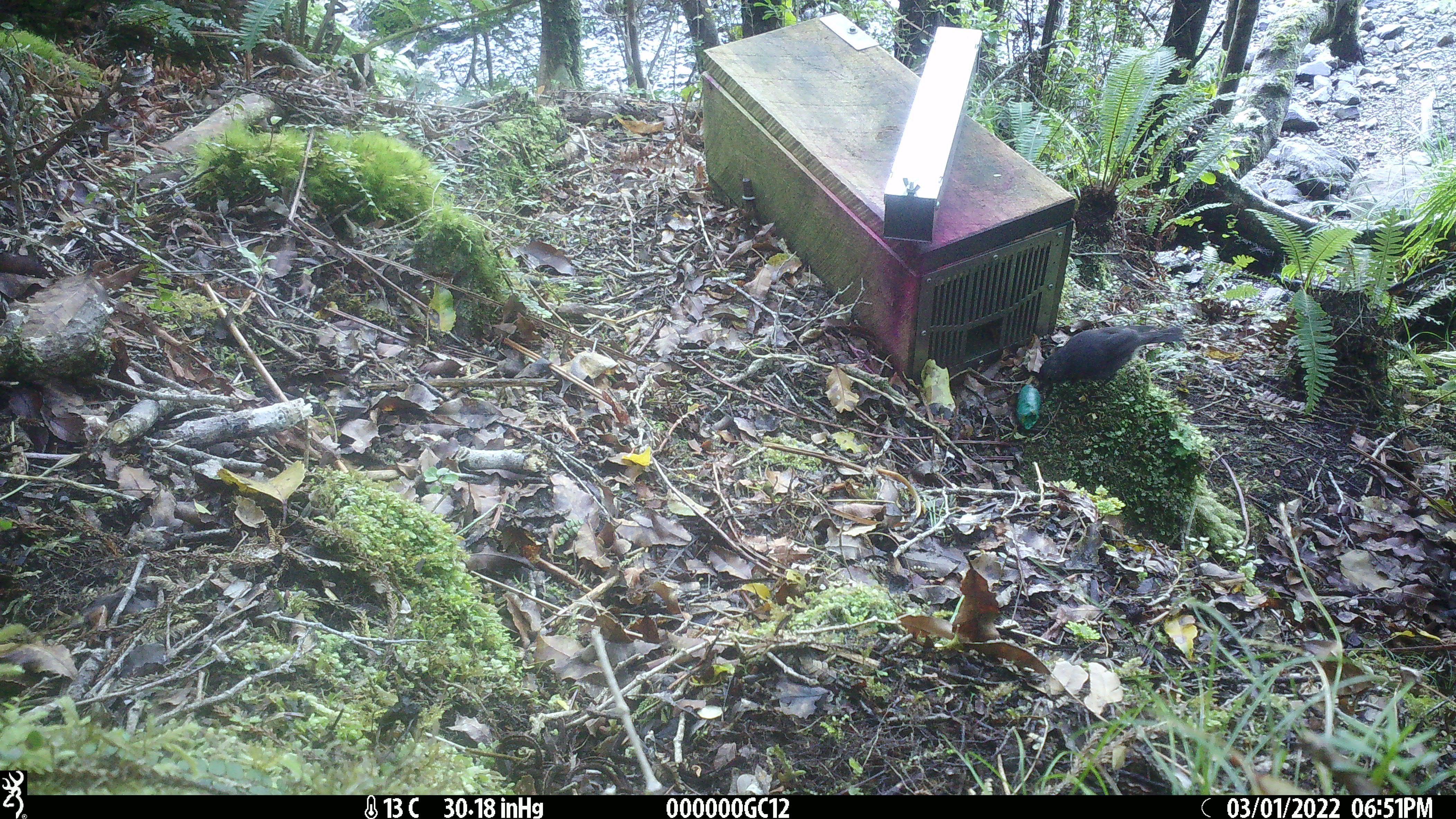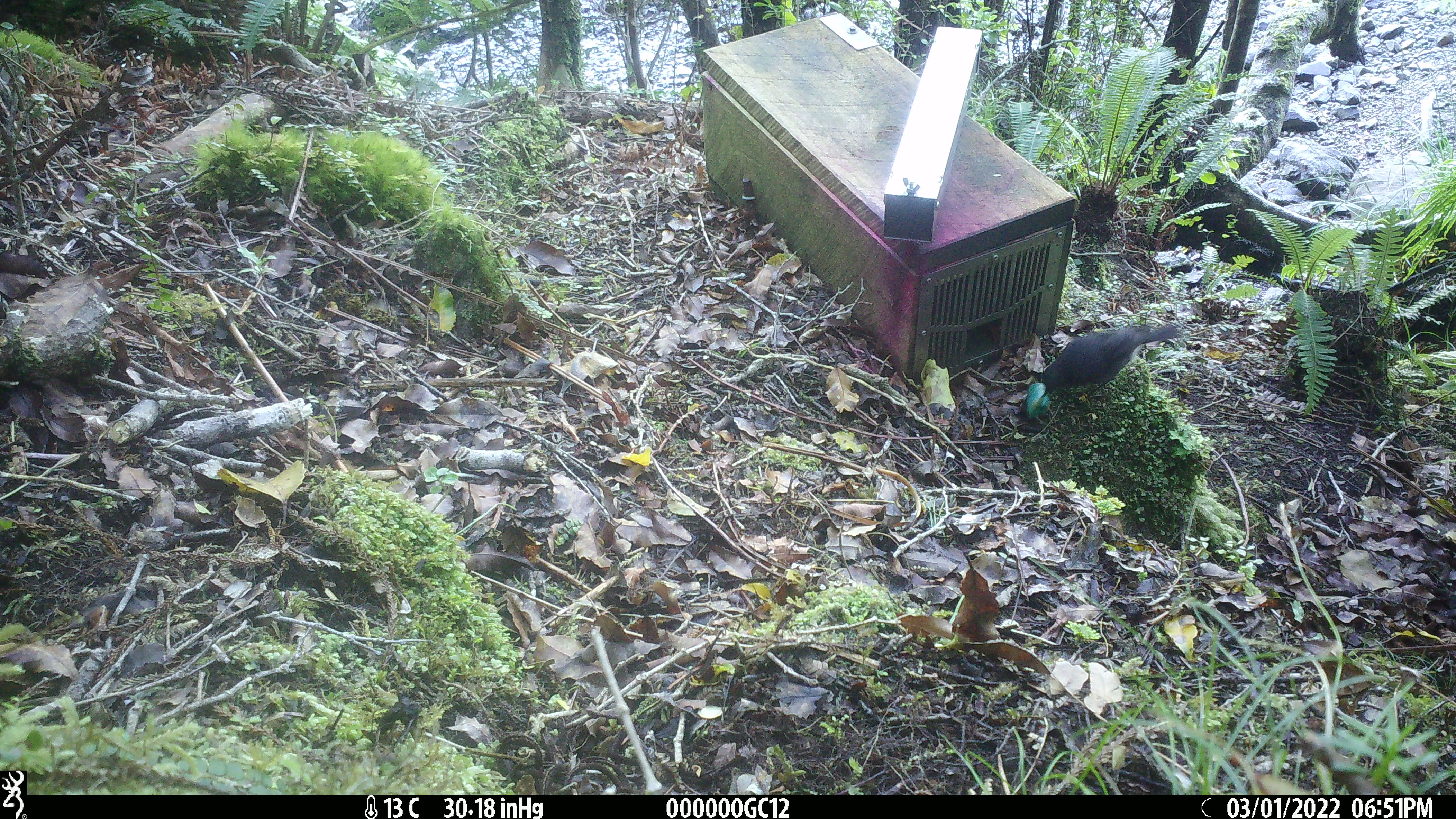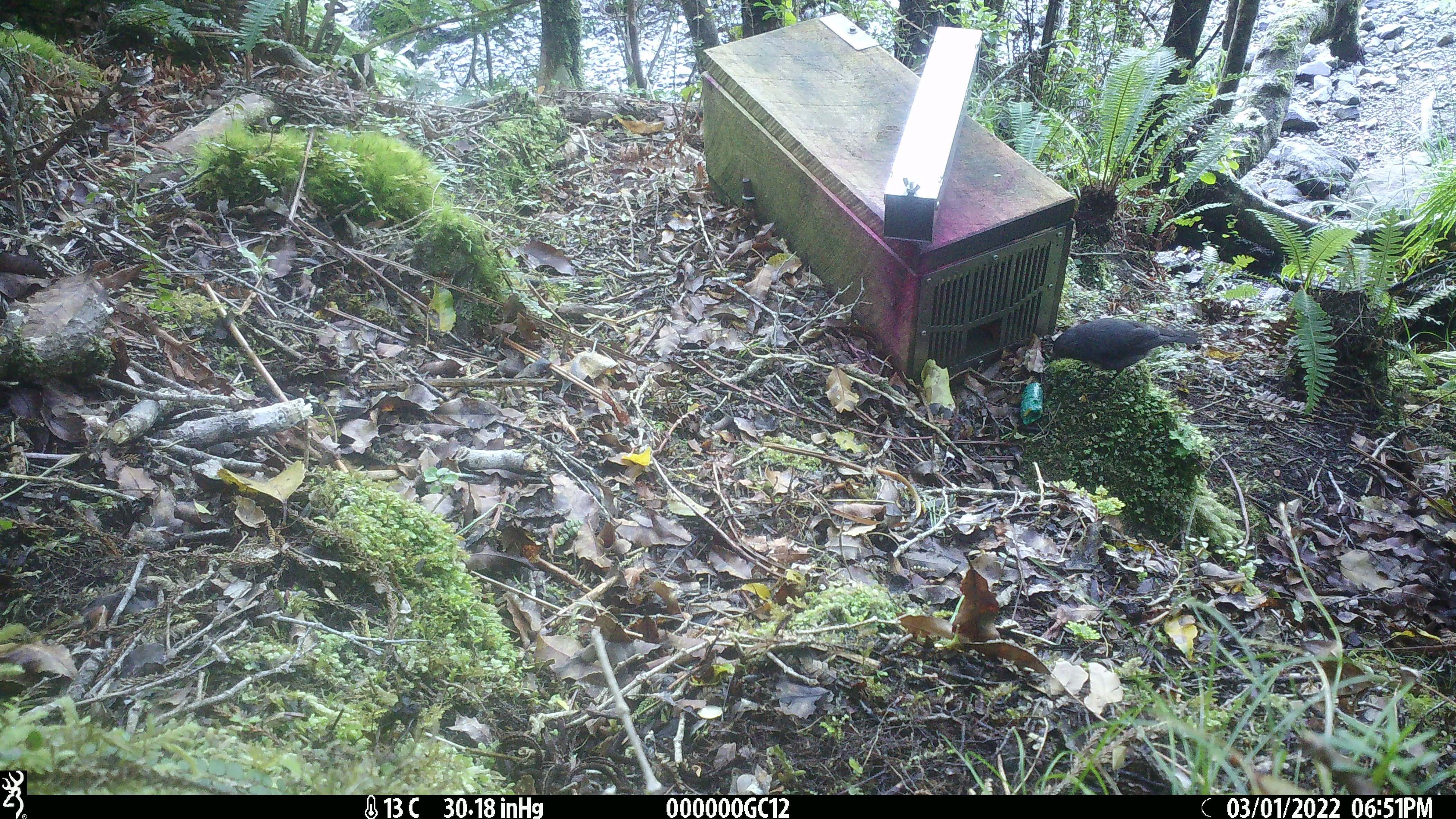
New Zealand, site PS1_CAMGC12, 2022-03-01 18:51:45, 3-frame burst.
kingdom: Animalia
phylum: Chordata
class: Aves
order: Passeriformes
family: Petroicidae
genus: Petroica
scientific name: Petroica australis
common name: new zealand robin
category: robin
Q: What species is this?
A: Robin (new zealand robin) (Petroica australis).